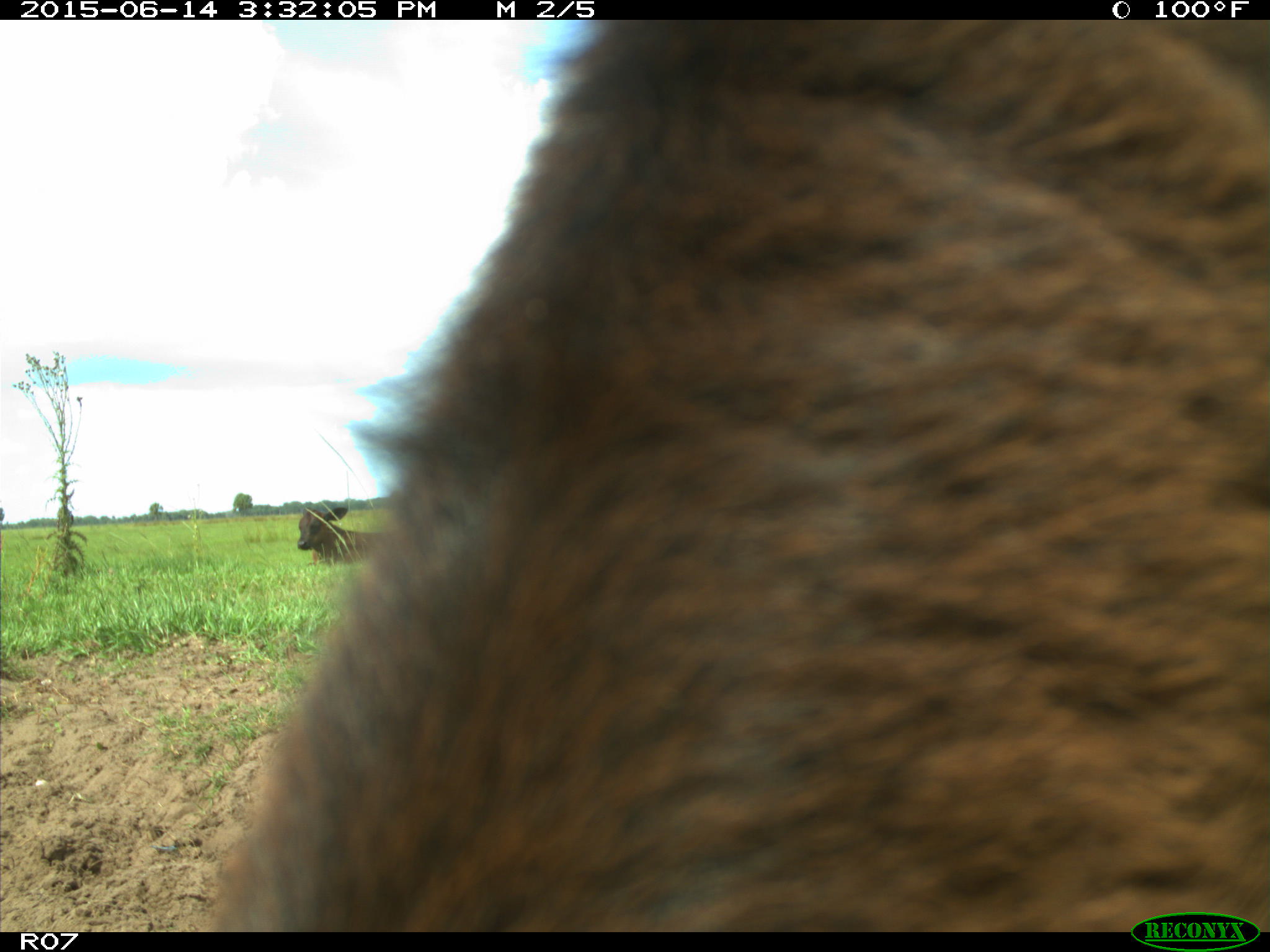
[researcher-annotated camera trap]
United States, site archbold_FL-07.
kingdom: Animalia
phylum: Chordata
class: Mammalia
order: Artiodactyla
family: Bovidae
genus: Bos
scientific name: Bos taurus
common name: domestic cow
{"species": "Bos taurus (domestic cow)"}